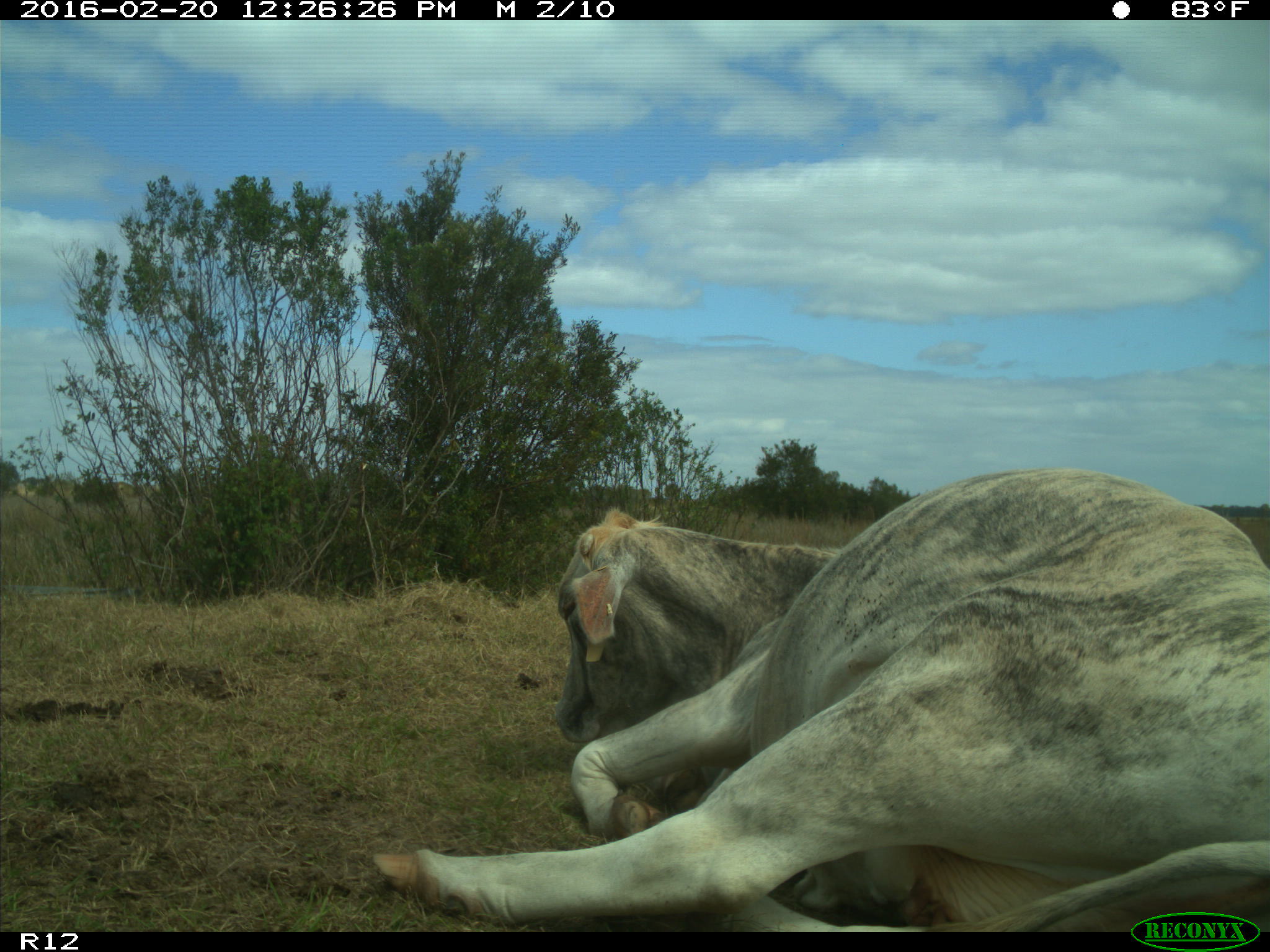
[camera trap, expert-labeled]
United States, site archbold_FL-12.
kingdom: Animalia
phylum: Chordata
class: Mammalia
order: Artiodactyla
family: Bovidae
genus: Bos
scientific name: Bos taurus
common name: domestic cow